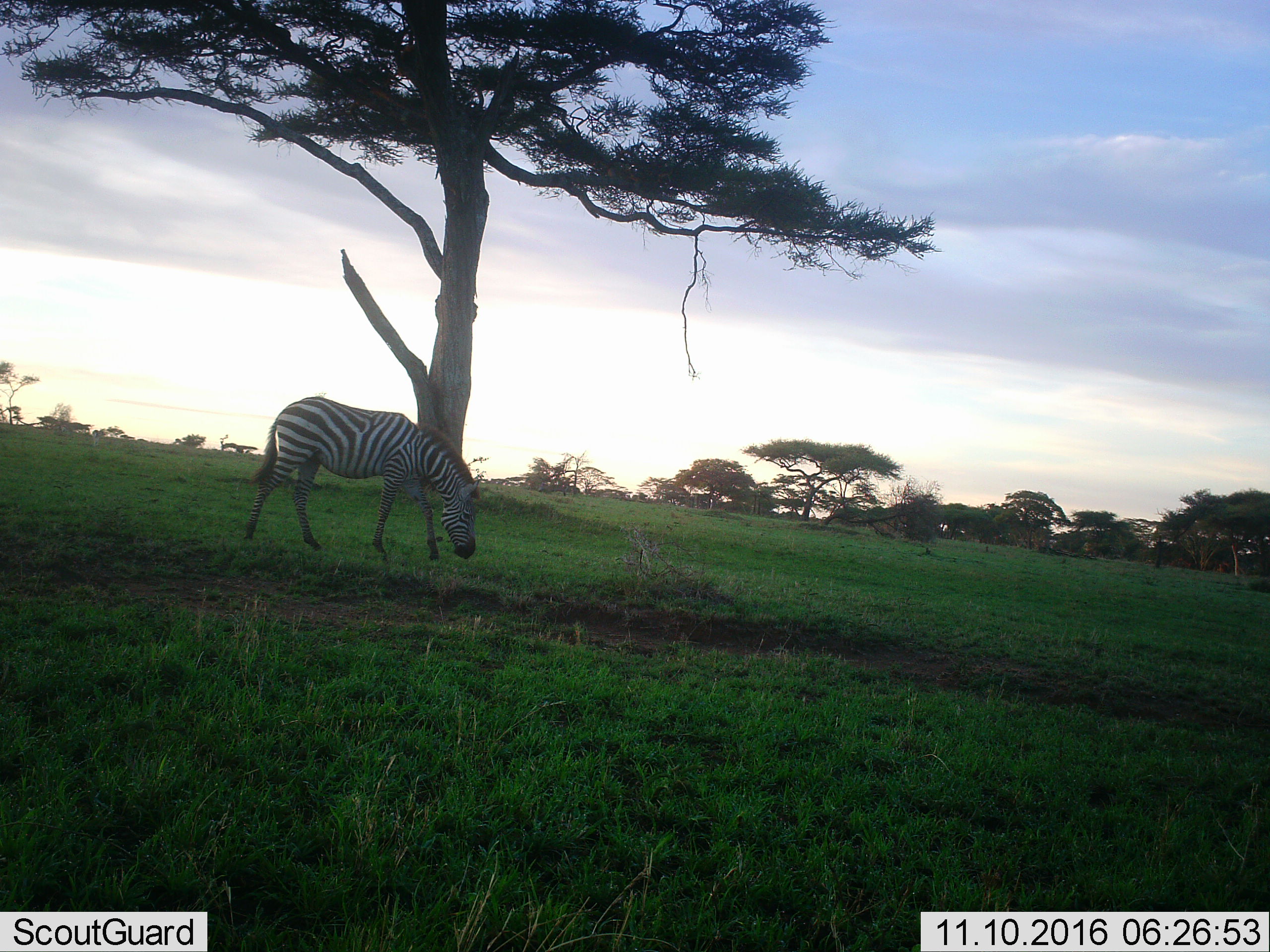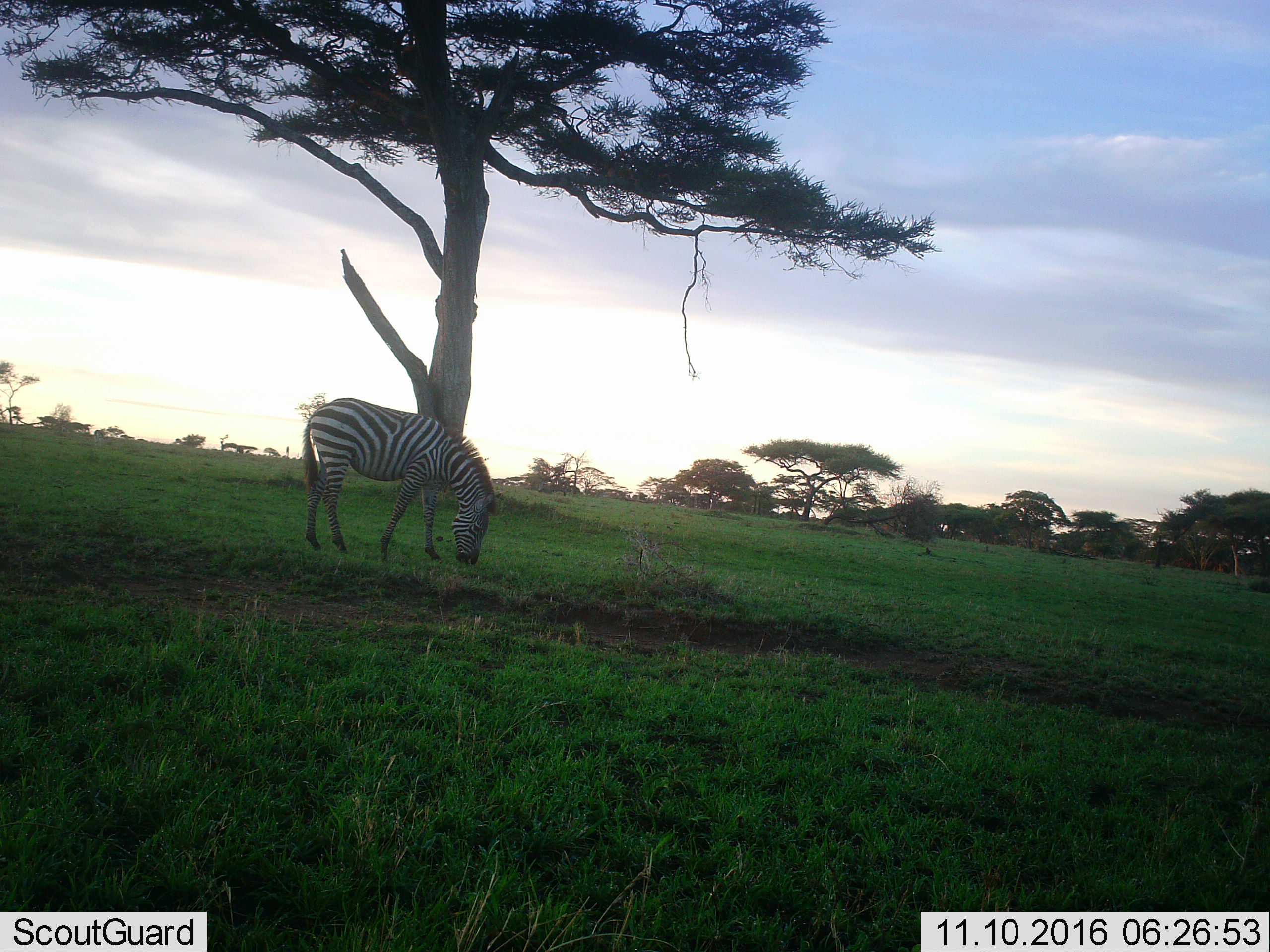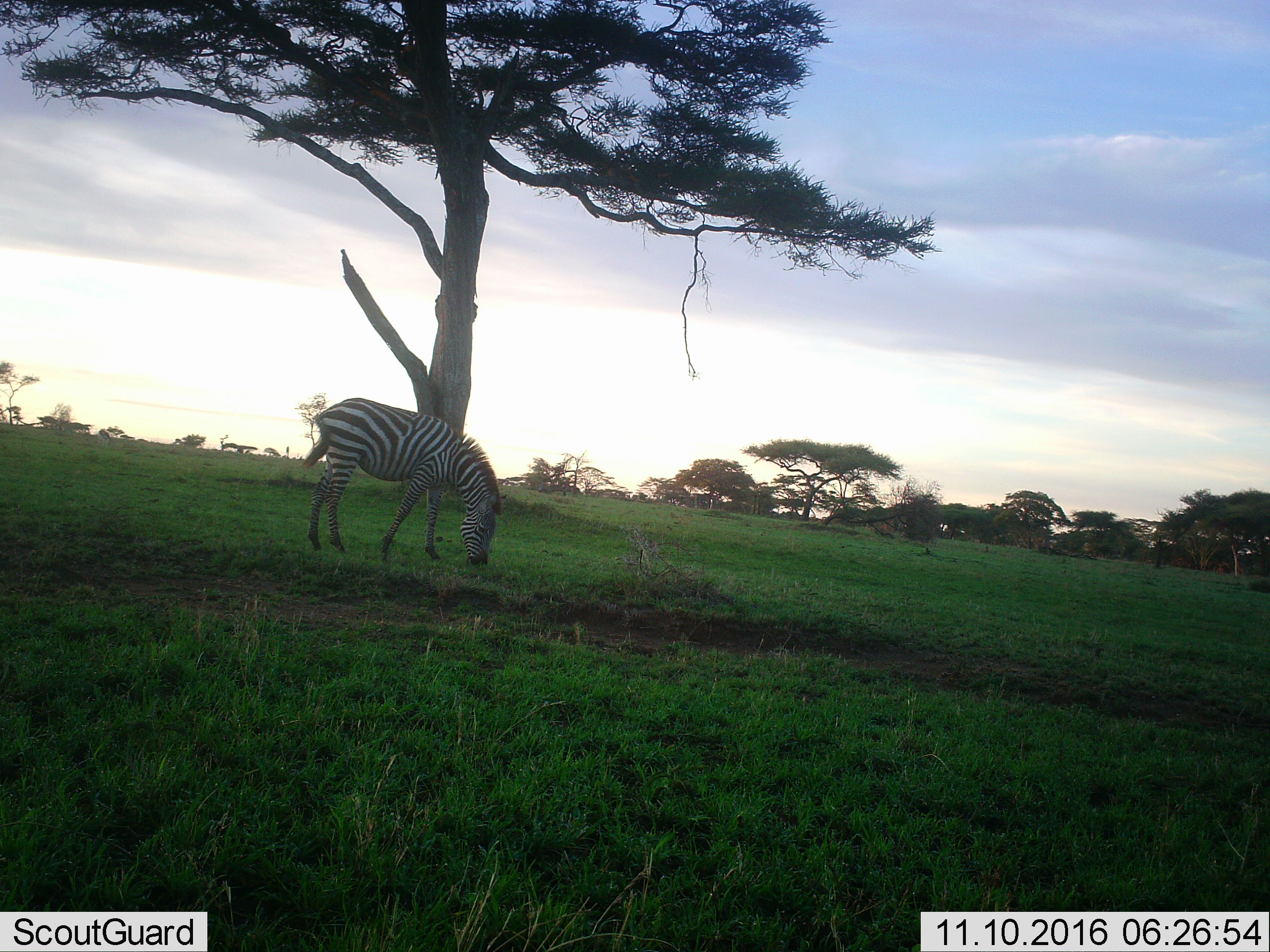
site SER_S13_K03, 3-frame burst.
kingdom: Animalia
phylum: Chordata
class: Mammalia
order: Perissodactyla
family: Equidae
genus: Equus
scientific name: Equus quagga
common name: plains zebra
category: zebraplains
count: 1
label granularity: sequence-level